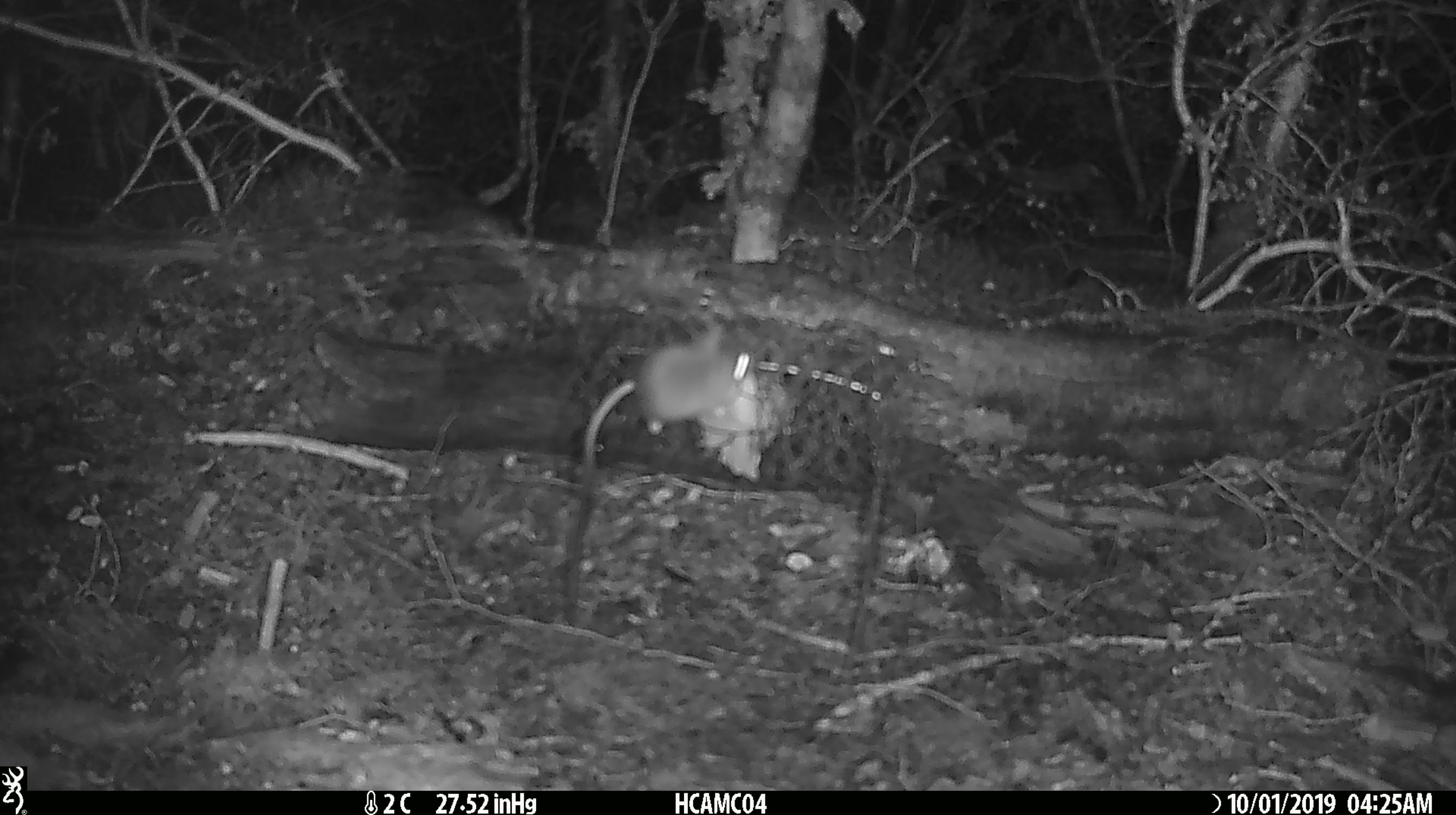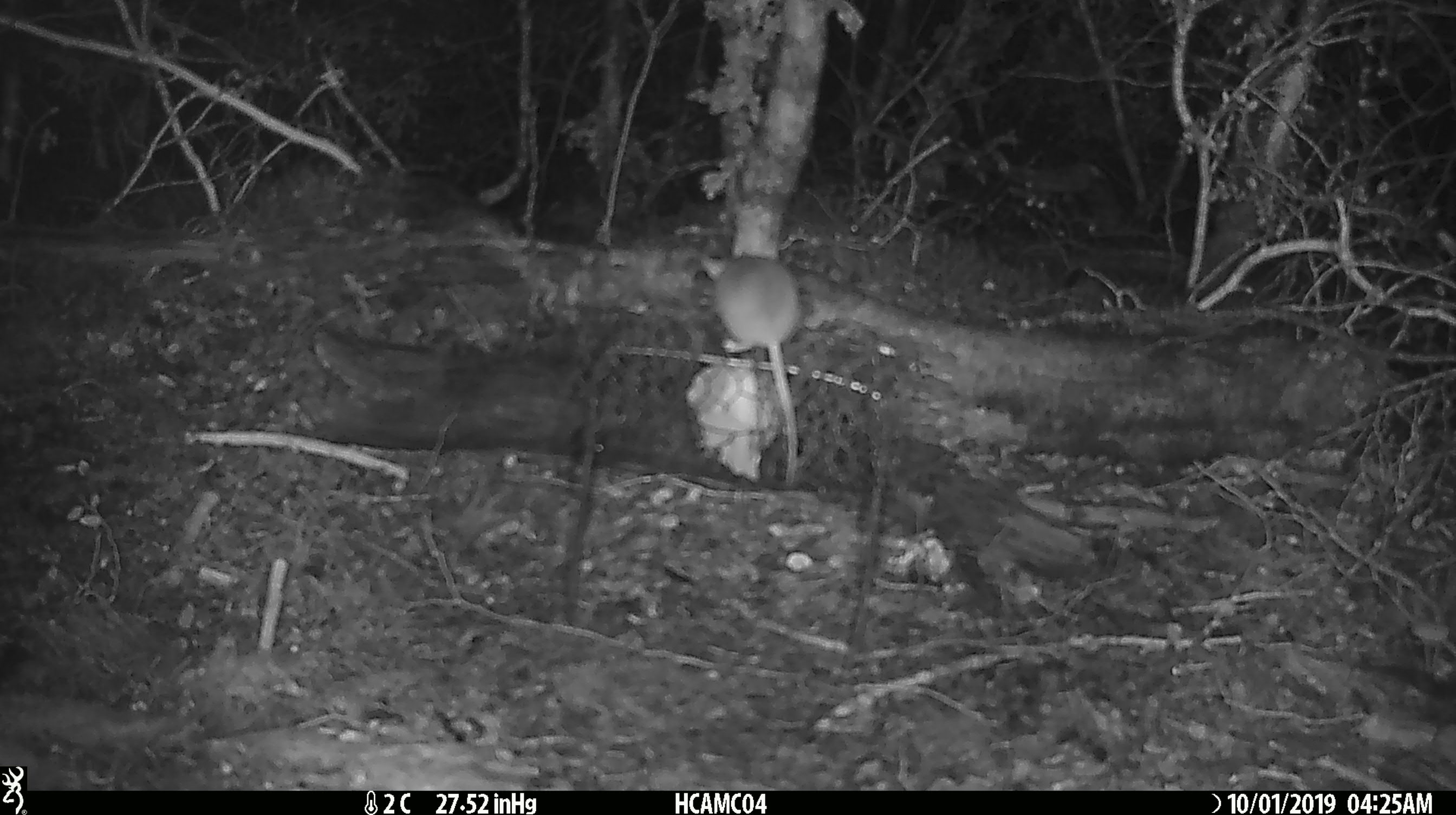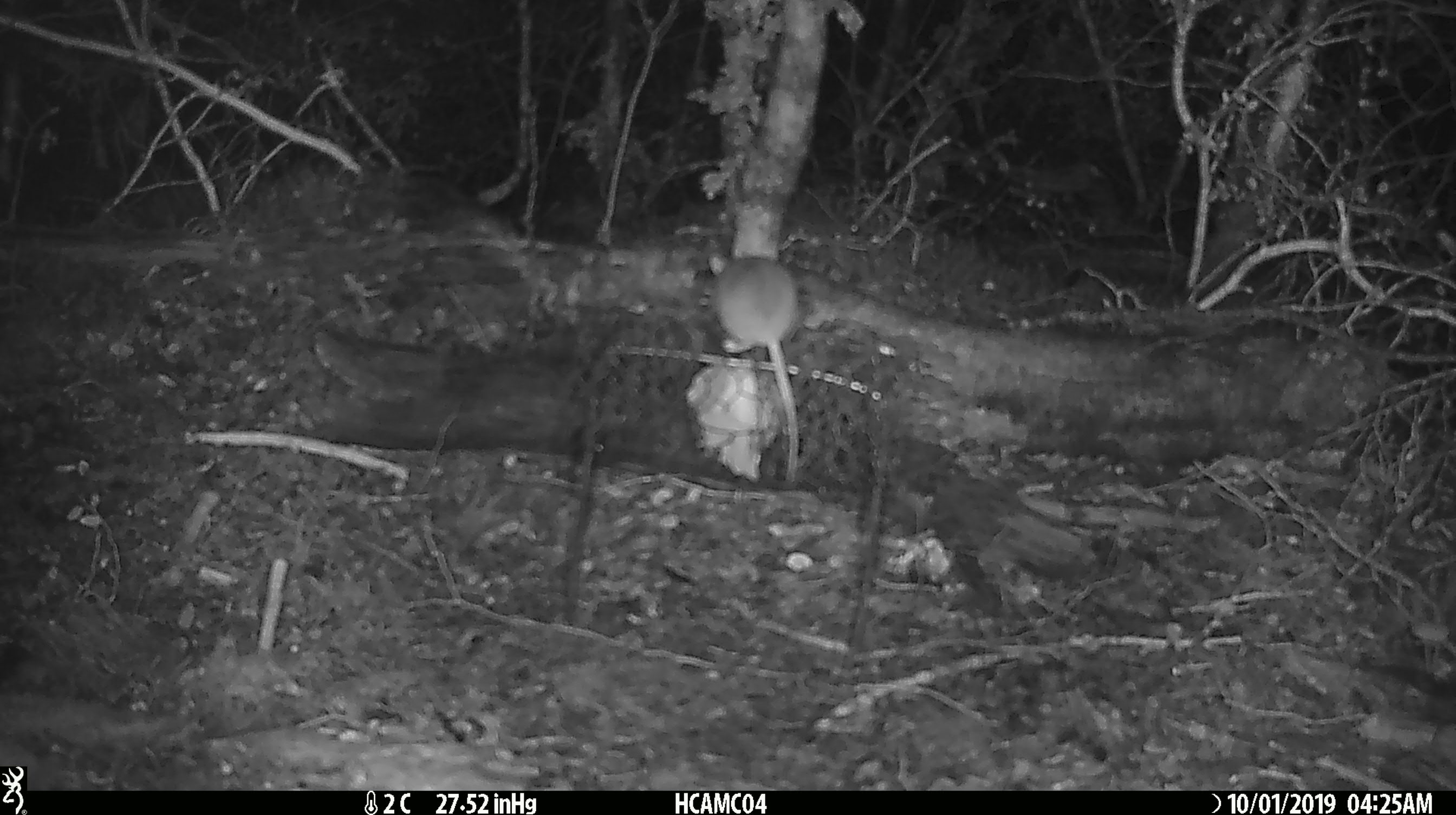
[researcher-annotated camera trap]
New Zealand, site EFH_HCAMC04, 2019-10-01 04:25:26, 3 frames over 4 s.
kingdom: Animalia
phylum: Chordata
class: Mammalia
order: Rodentia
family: Muridae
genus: Mus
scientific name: Mus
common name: mouse